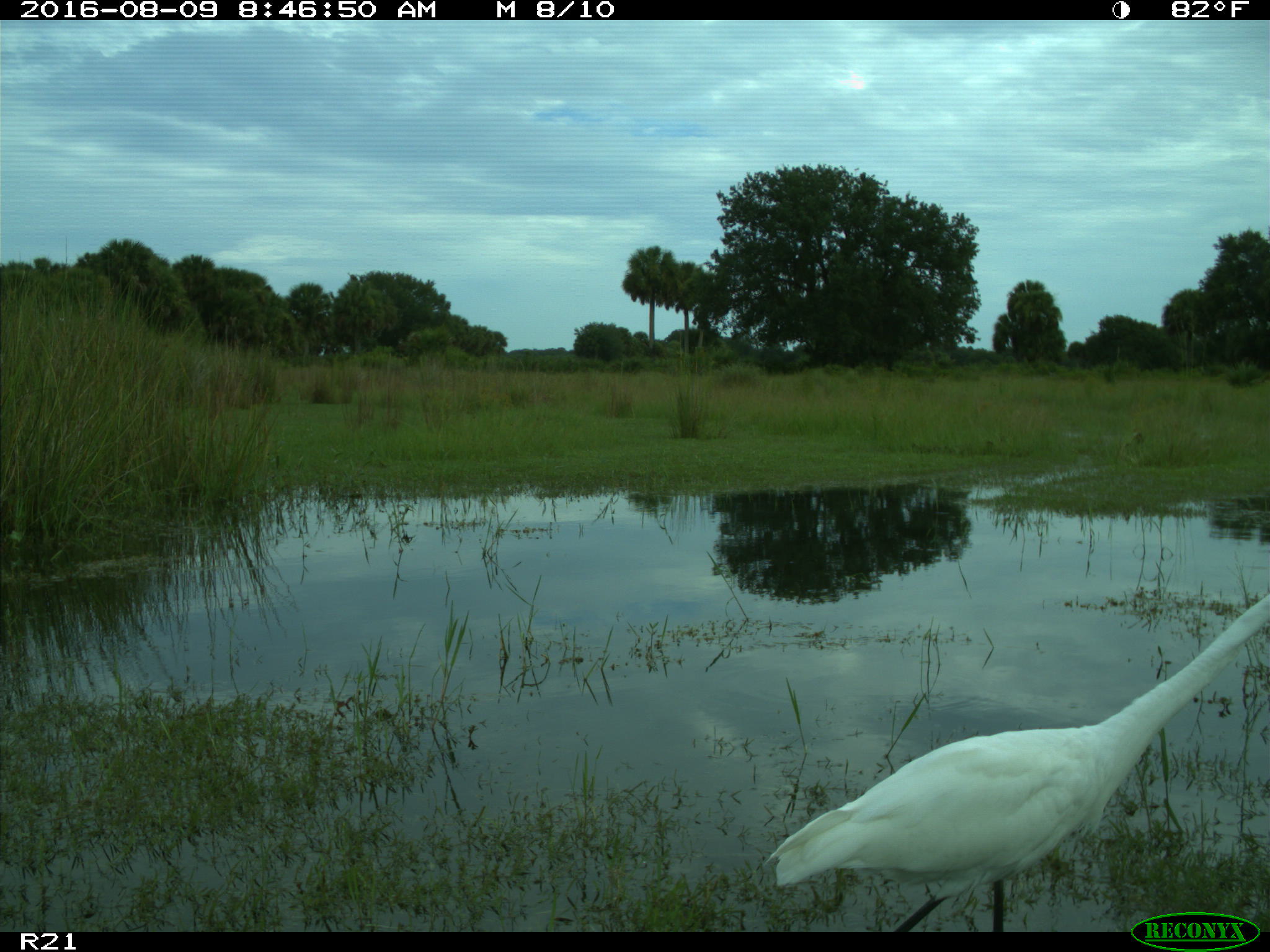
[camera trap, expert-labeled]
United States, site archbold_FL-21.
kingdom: Animalia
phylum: Chordata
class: Aves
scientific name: Aves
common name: birds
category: unidentified bird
Unidentified bird (birds) (Aves).